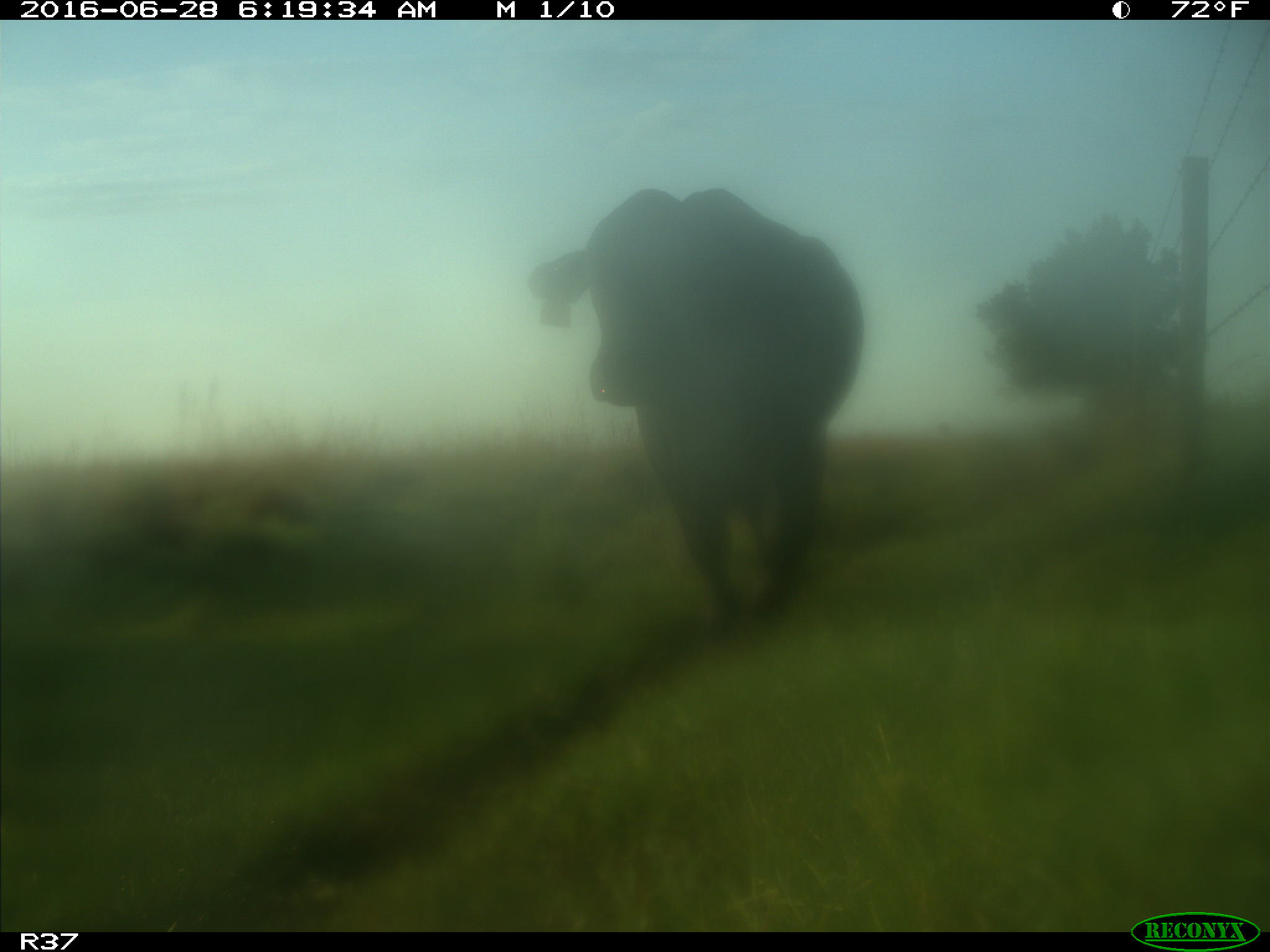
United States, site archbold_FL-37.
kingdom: Animalia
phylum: Chordata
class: Mammalia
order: Artiodactyla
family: Bovidae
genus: Bos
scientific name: Bos taurus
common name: domestic cow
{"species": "Bos taurus (domestic cow)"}